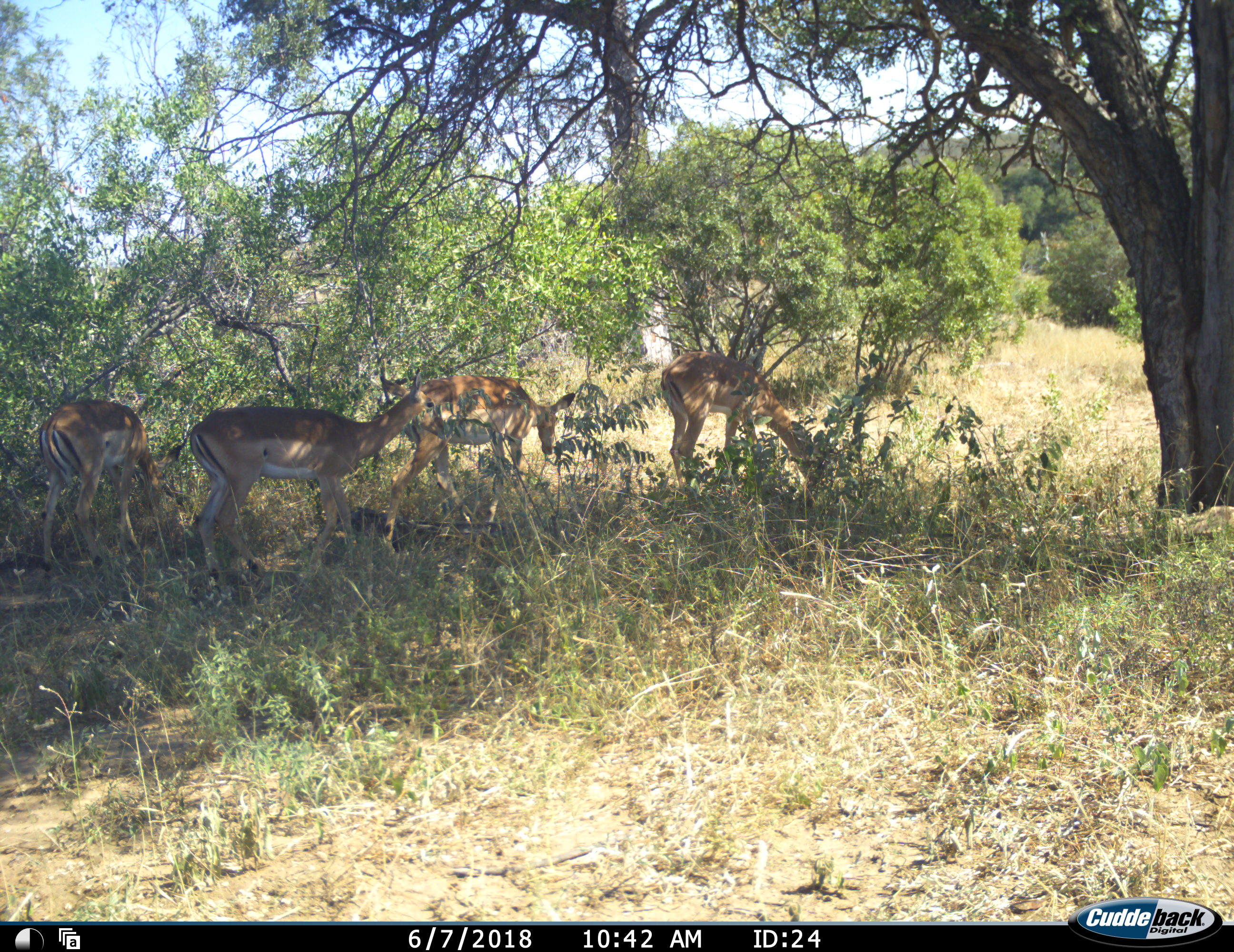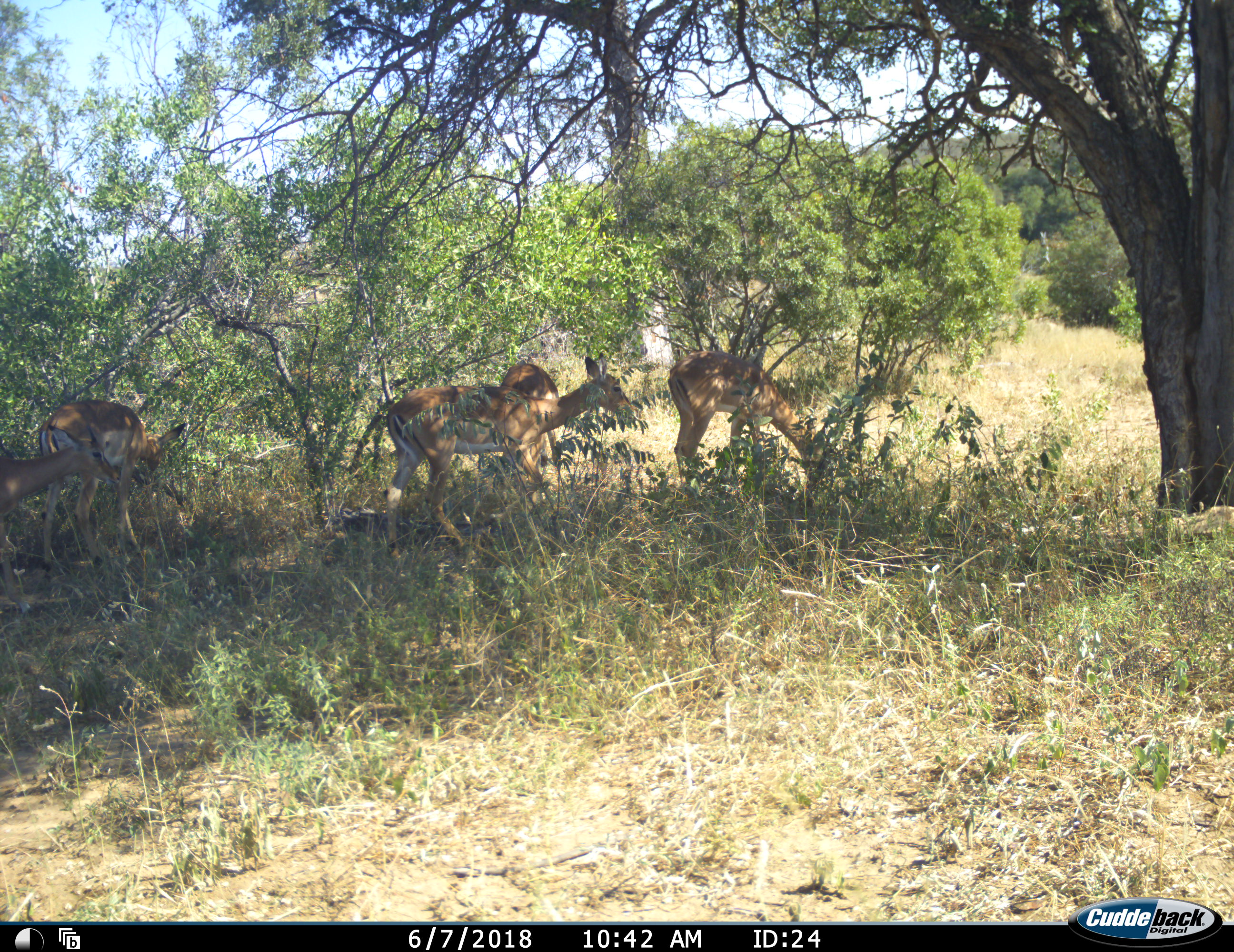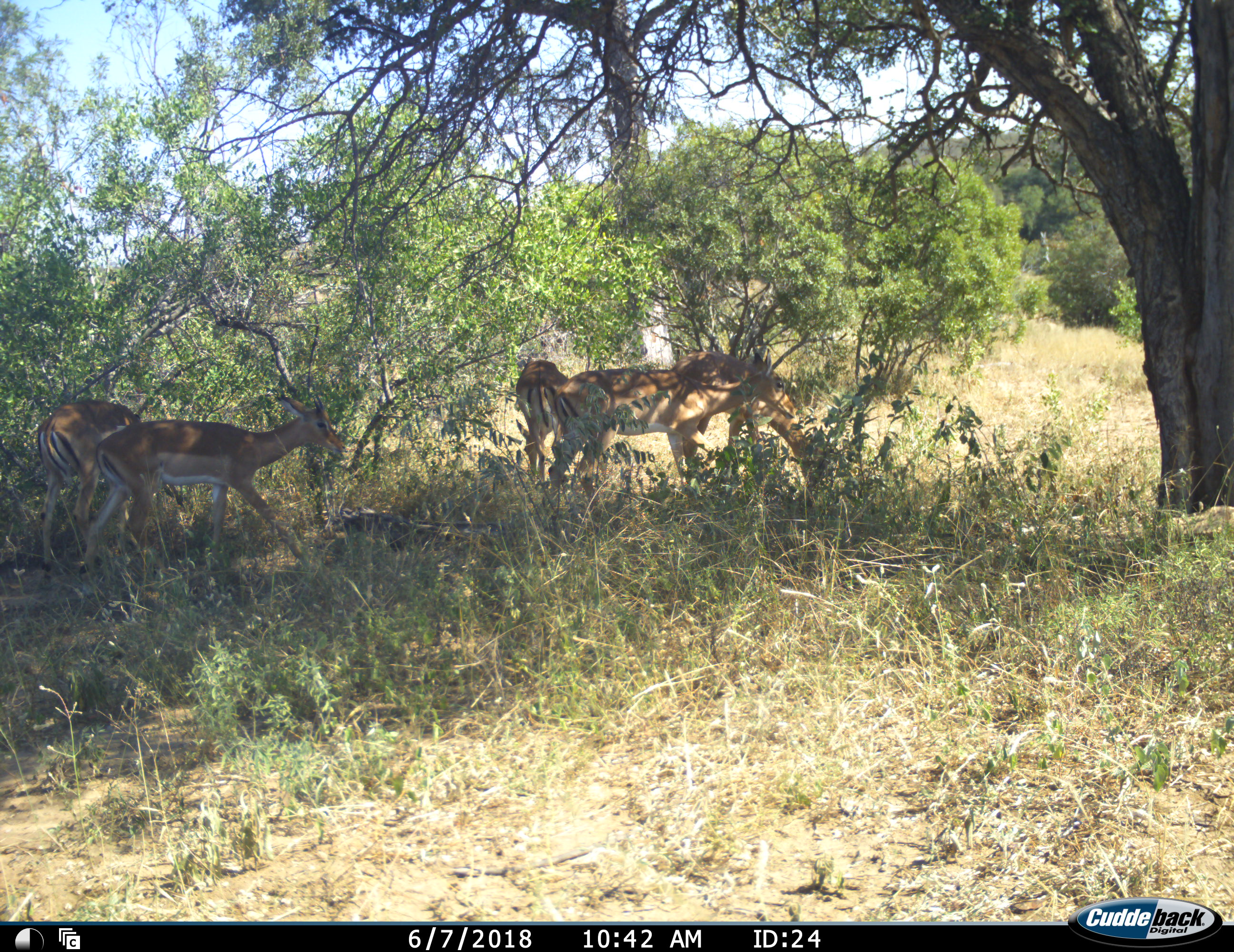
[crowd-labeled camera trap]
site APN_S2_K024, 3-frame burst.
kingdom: Animalia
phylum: Chordata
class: Mammalia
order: Artiodactyla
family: Bovidae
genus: Aepyceros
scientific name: Aepyceros melampus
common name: impala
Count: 5.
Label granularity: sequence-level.